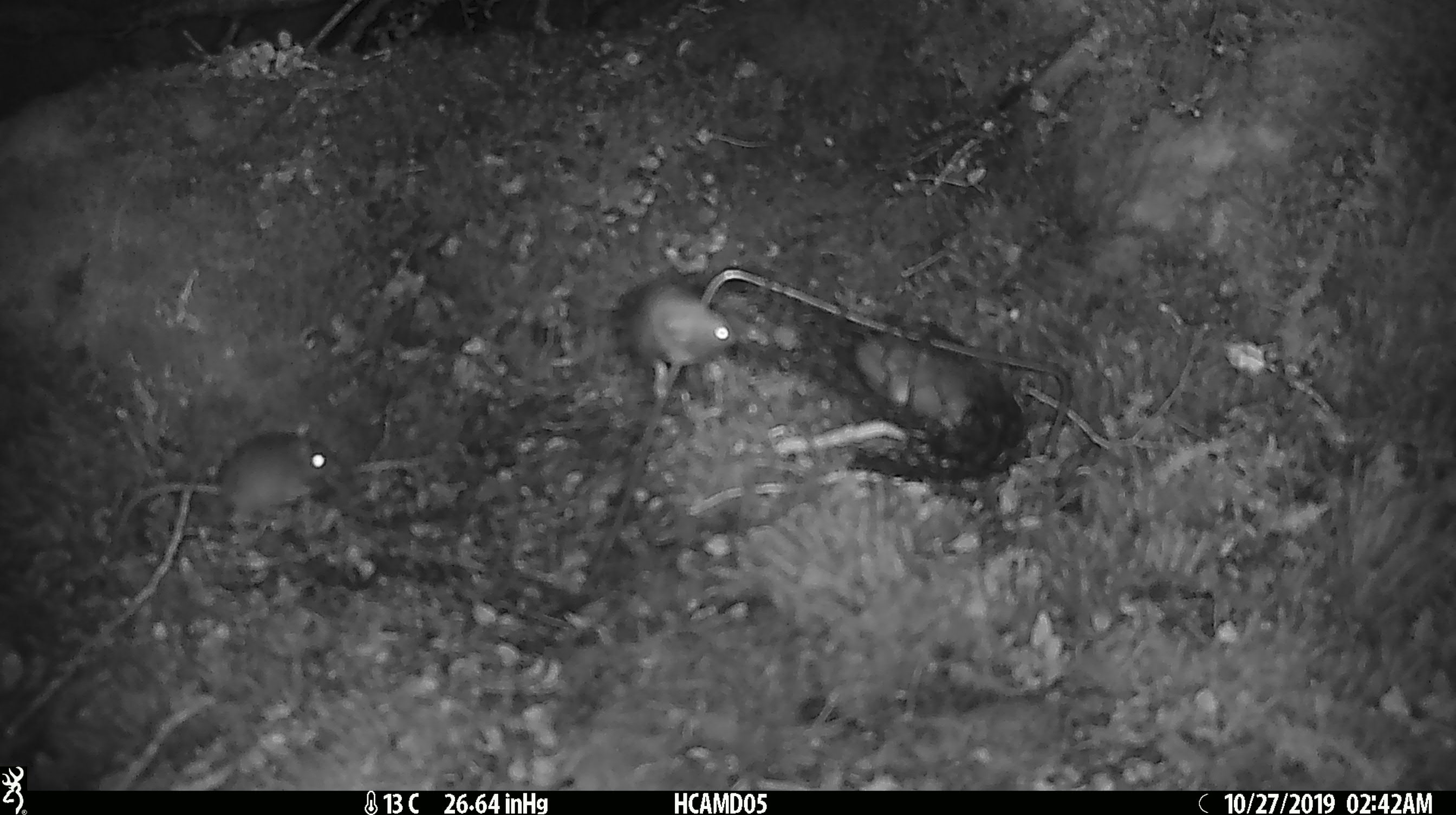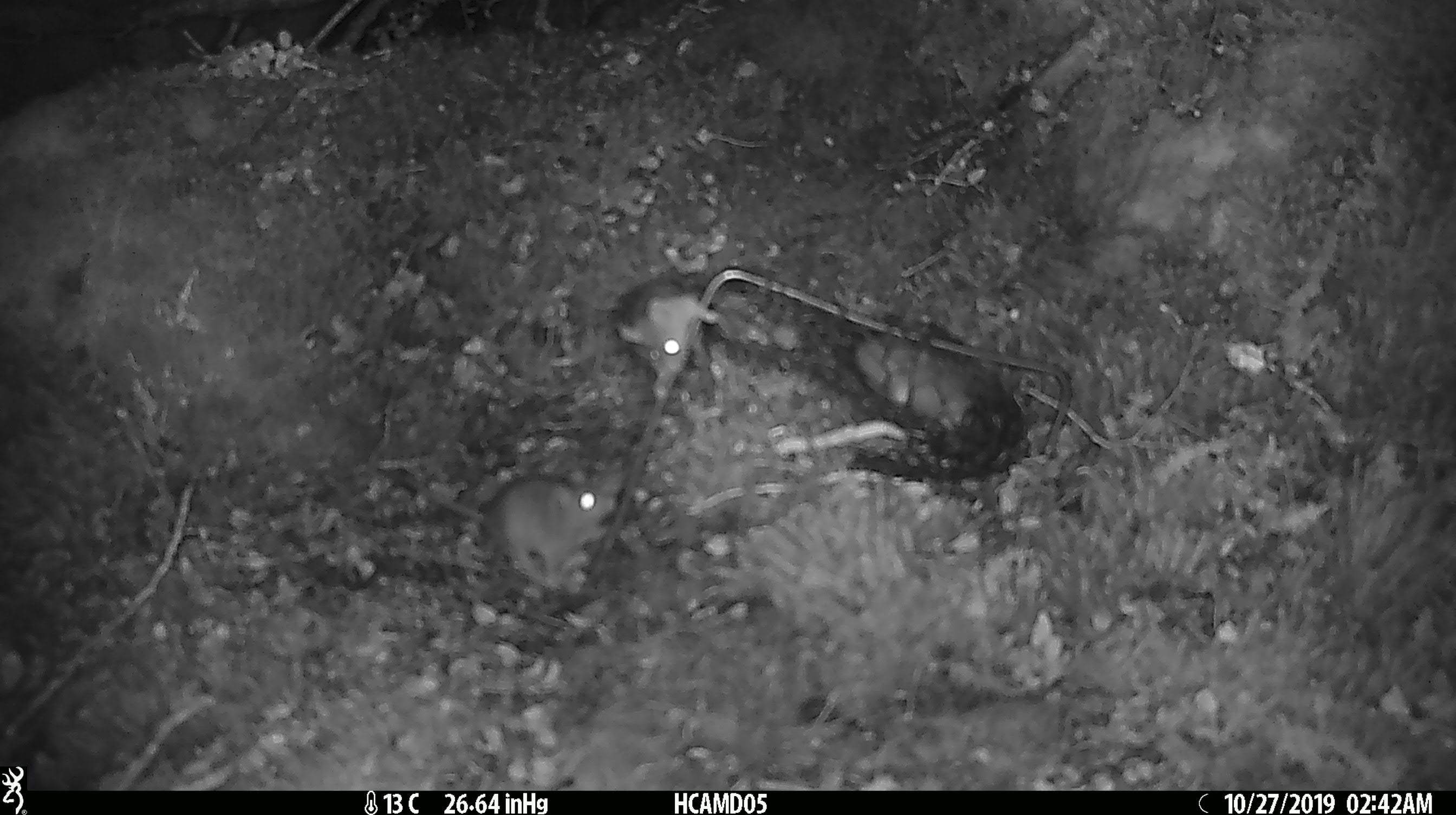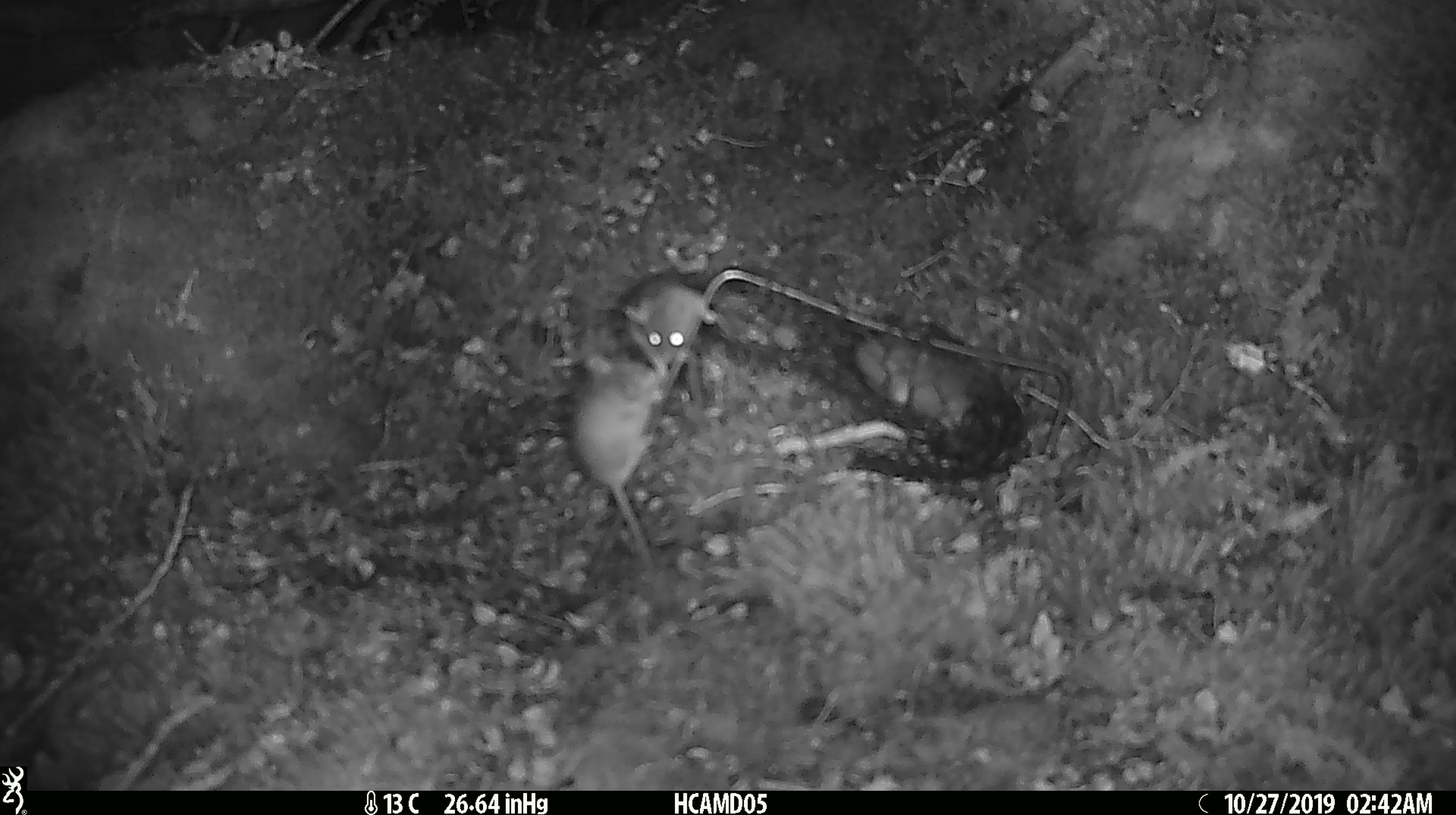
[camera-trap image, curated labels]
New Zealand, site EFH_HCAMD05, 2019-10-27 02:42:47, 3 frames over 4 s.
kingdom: Animalia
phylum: Chordata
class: Mammalia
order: Rodentia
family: Muridae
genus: Mus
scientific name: Mus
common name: mouse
Mouse (Mus).